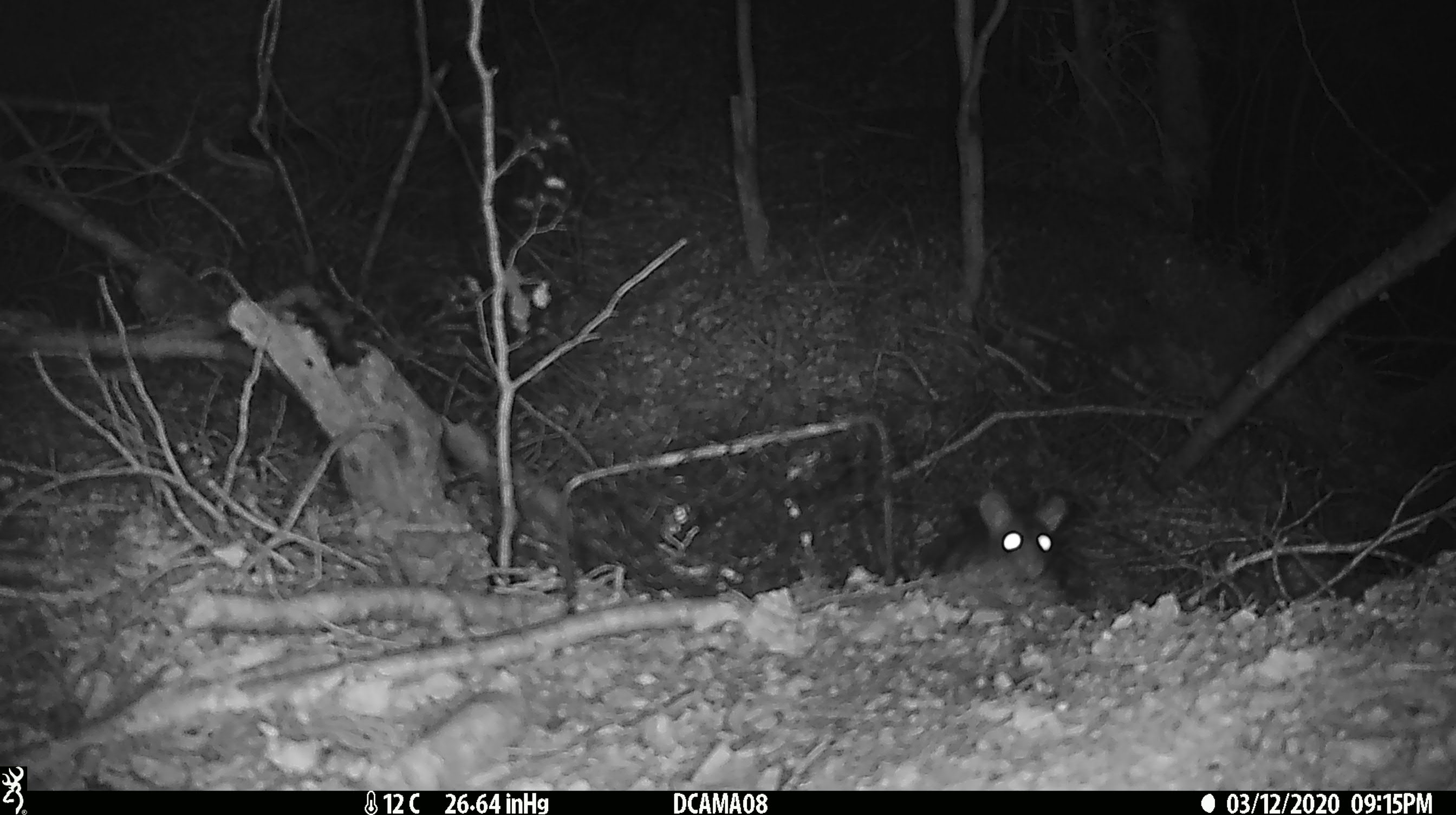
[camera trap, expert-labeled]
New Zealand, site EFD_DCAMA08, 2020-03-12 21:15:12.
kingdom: Animalia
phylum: Chordata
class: Mammalia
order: Rodentia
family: Muridae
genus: Rattus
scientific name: Rattus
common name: rat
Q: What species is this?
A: Rat (Rattus).